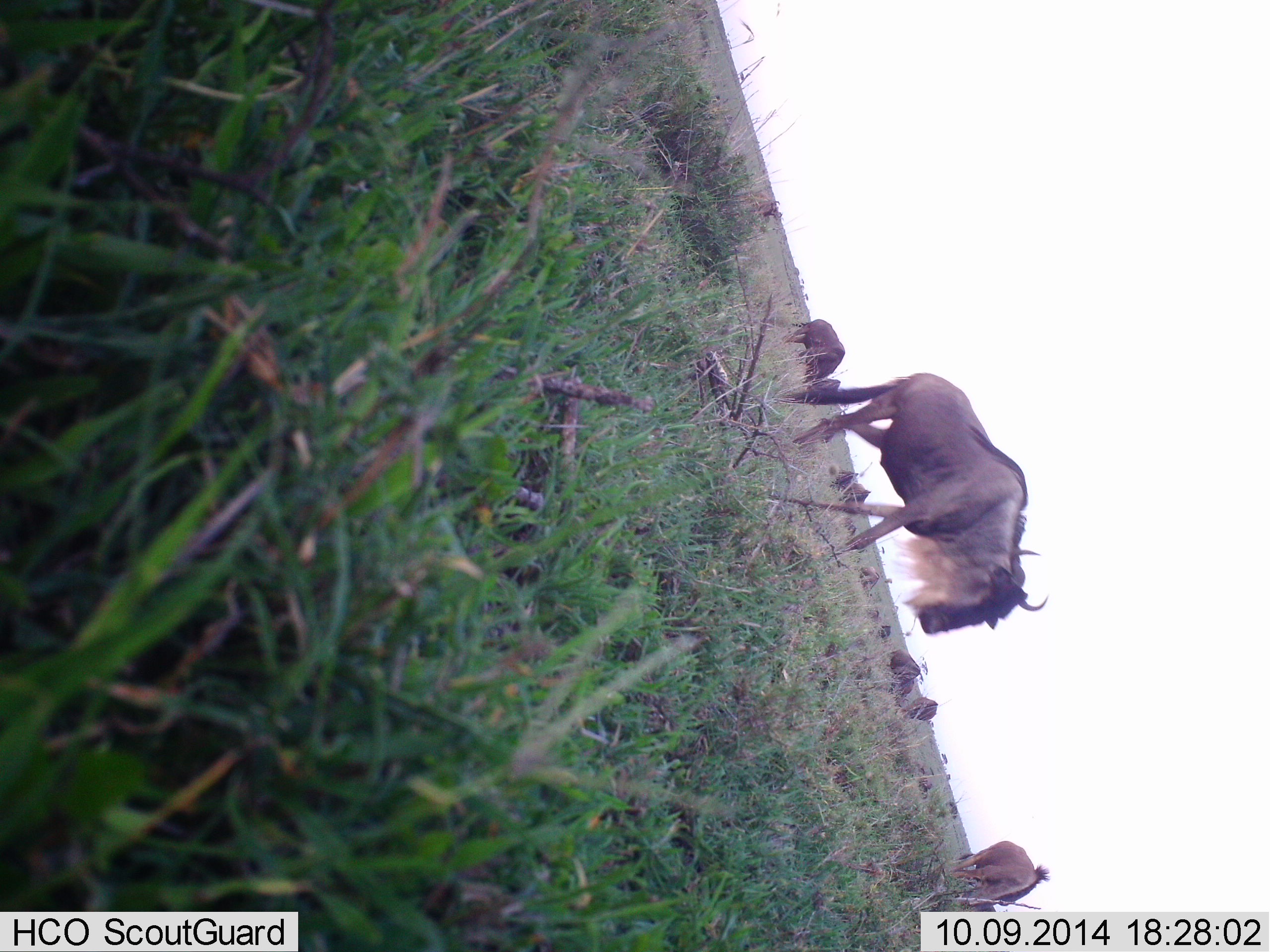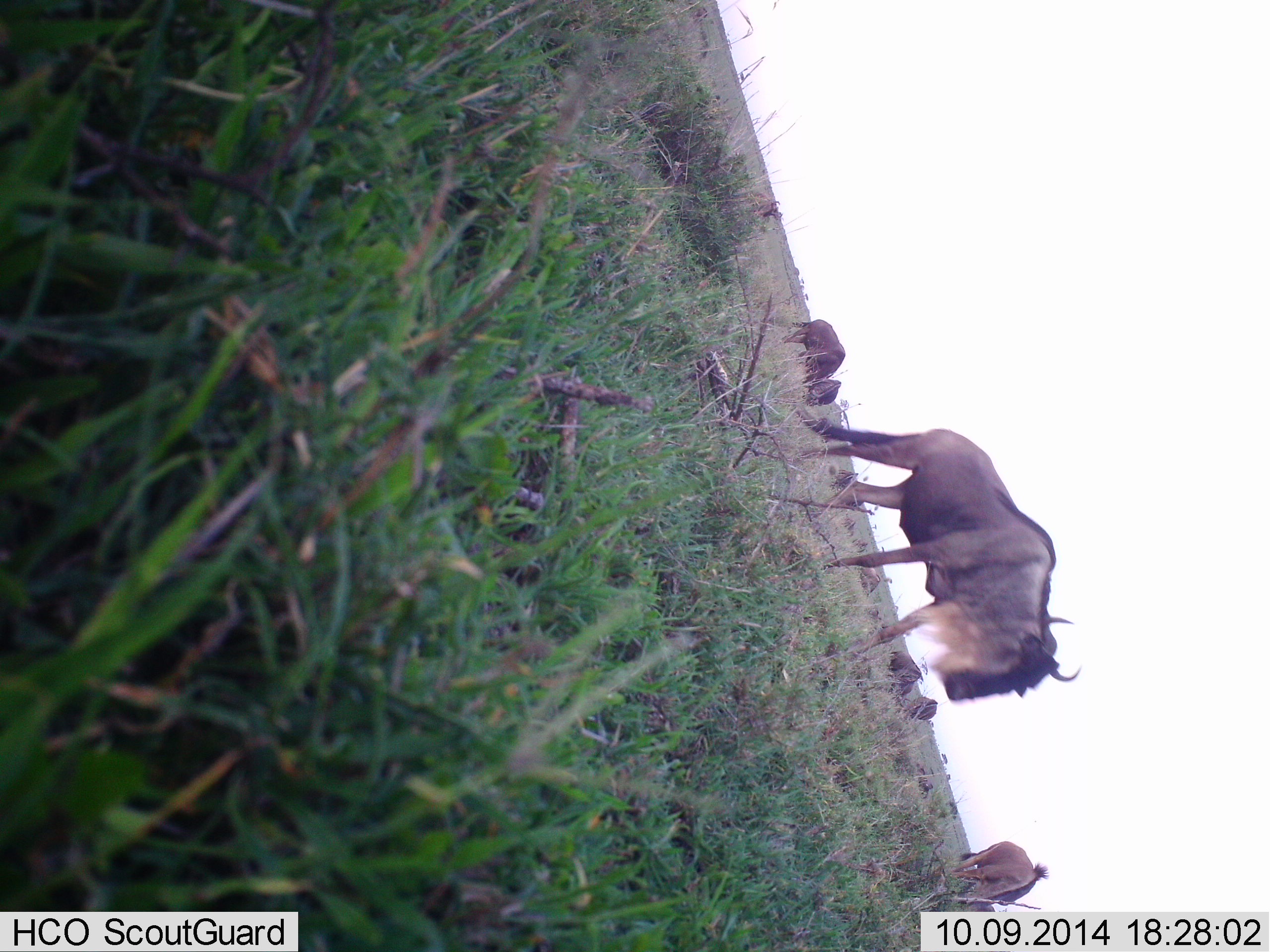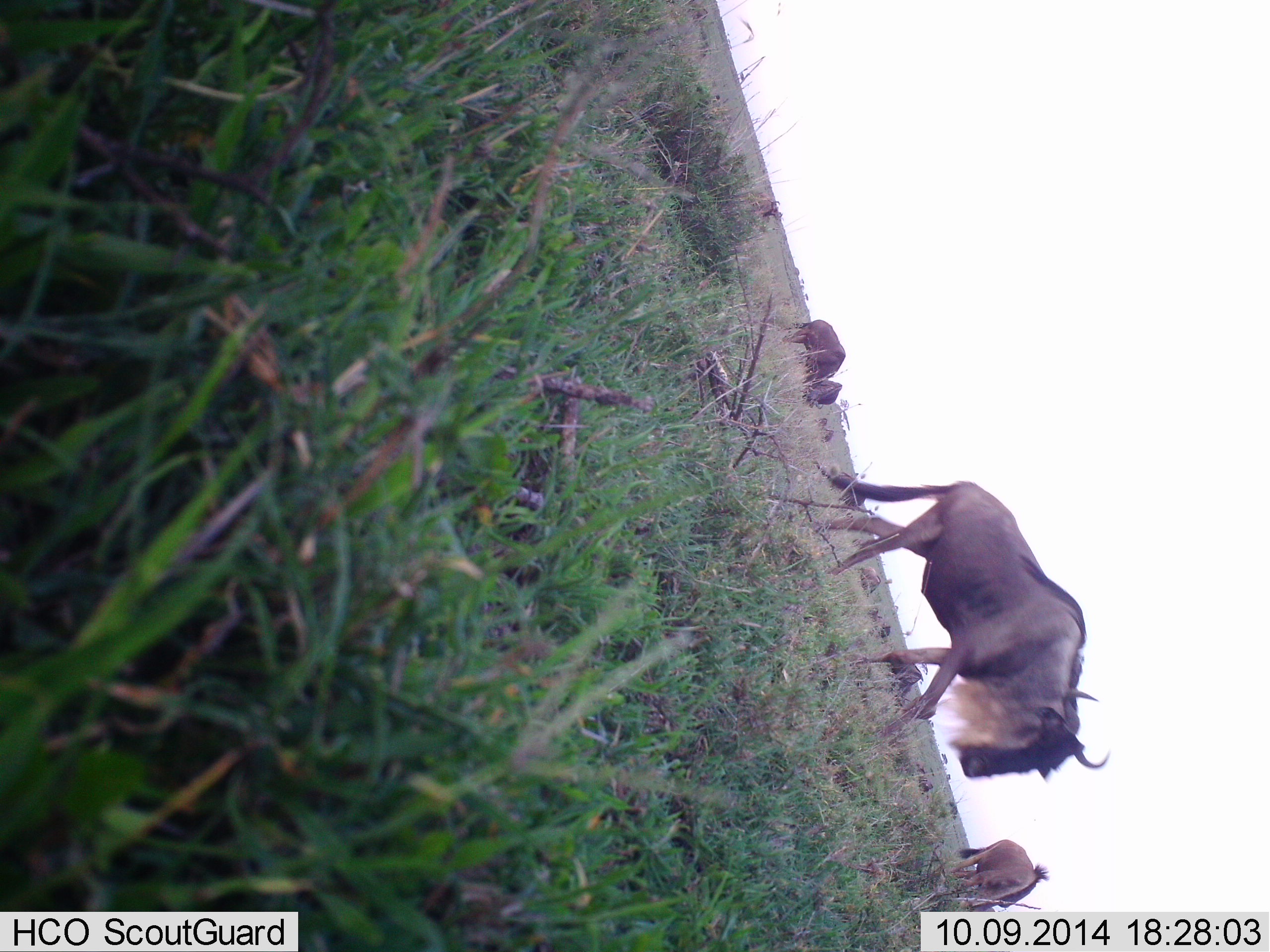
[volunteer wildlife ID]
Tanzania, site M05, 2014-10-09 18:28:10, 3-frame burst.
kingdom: Animalia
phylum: Chordata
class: Mammalia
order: Artiodactyla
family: Bovidae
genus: Connochaetes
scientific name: Connochaetes taurinus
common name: blue wildebeest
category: wildebeest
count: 8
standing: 60%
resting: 30%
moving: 50%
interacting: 0%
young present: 0%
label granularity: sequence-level